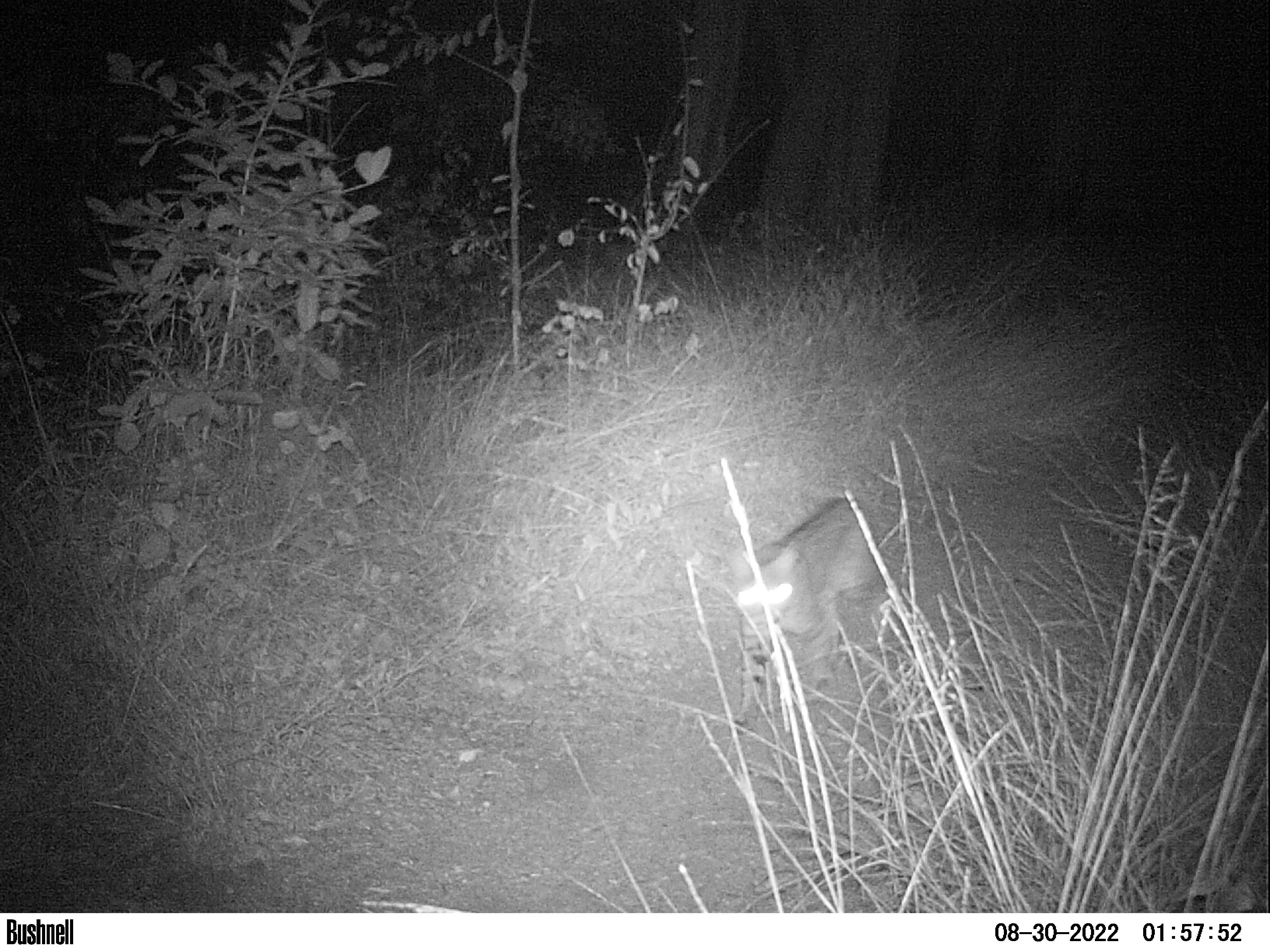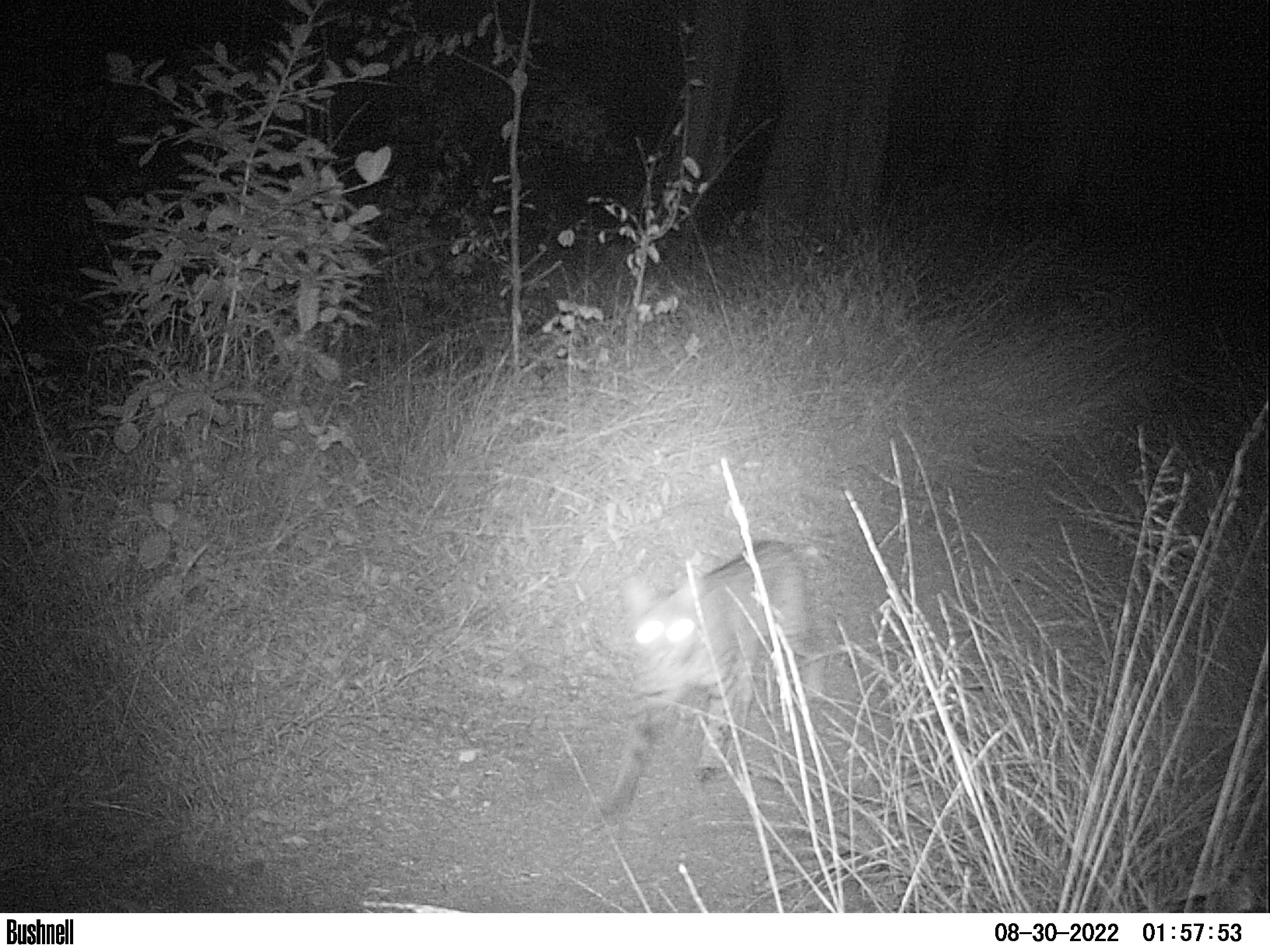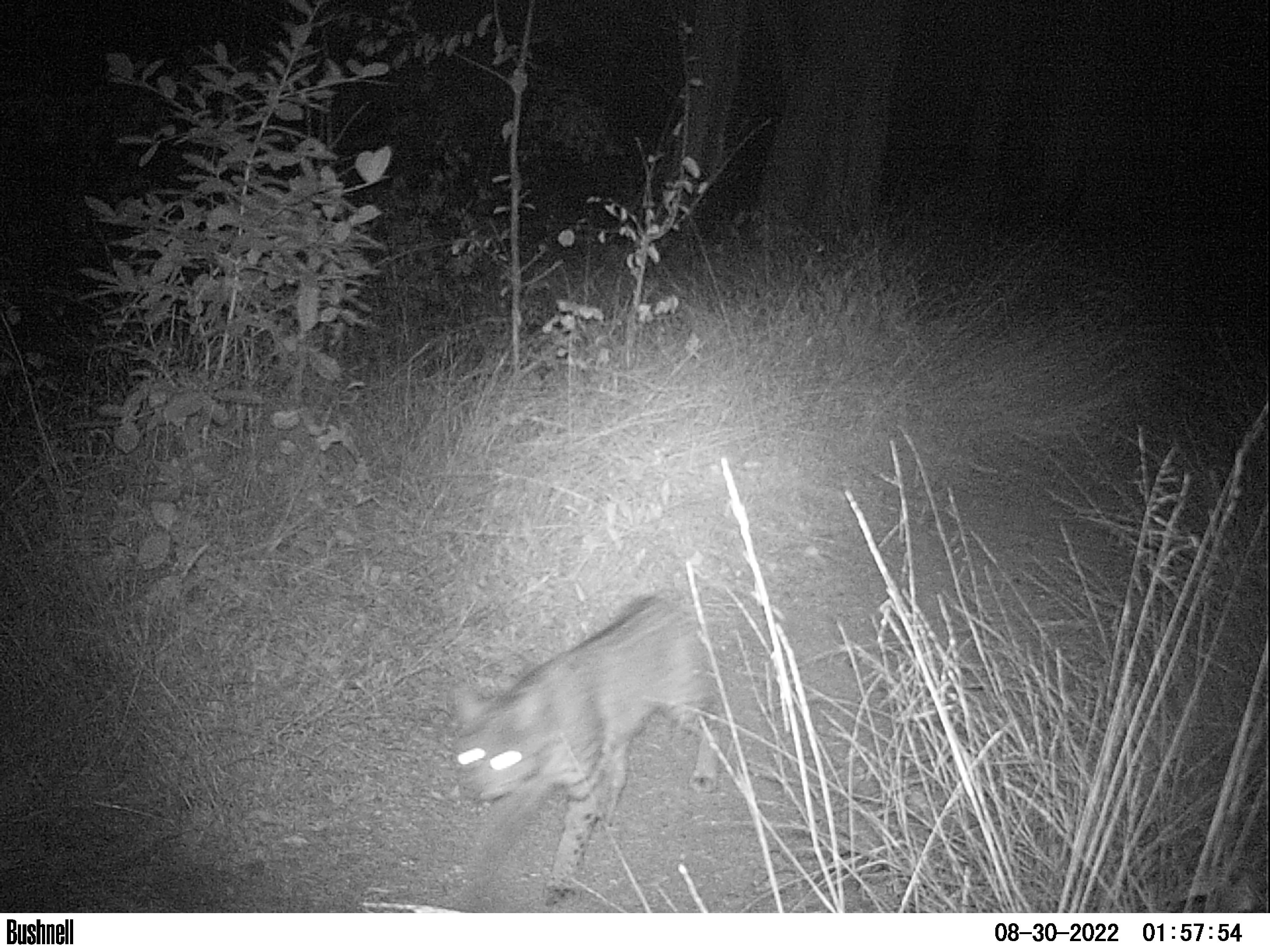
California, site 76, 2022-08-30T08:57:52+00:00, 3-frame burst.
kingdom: Animalia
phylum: Chordata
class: Mammalia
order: Carnivora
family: Felidae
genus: Lynx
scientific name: Lynx rufus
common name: bobcat